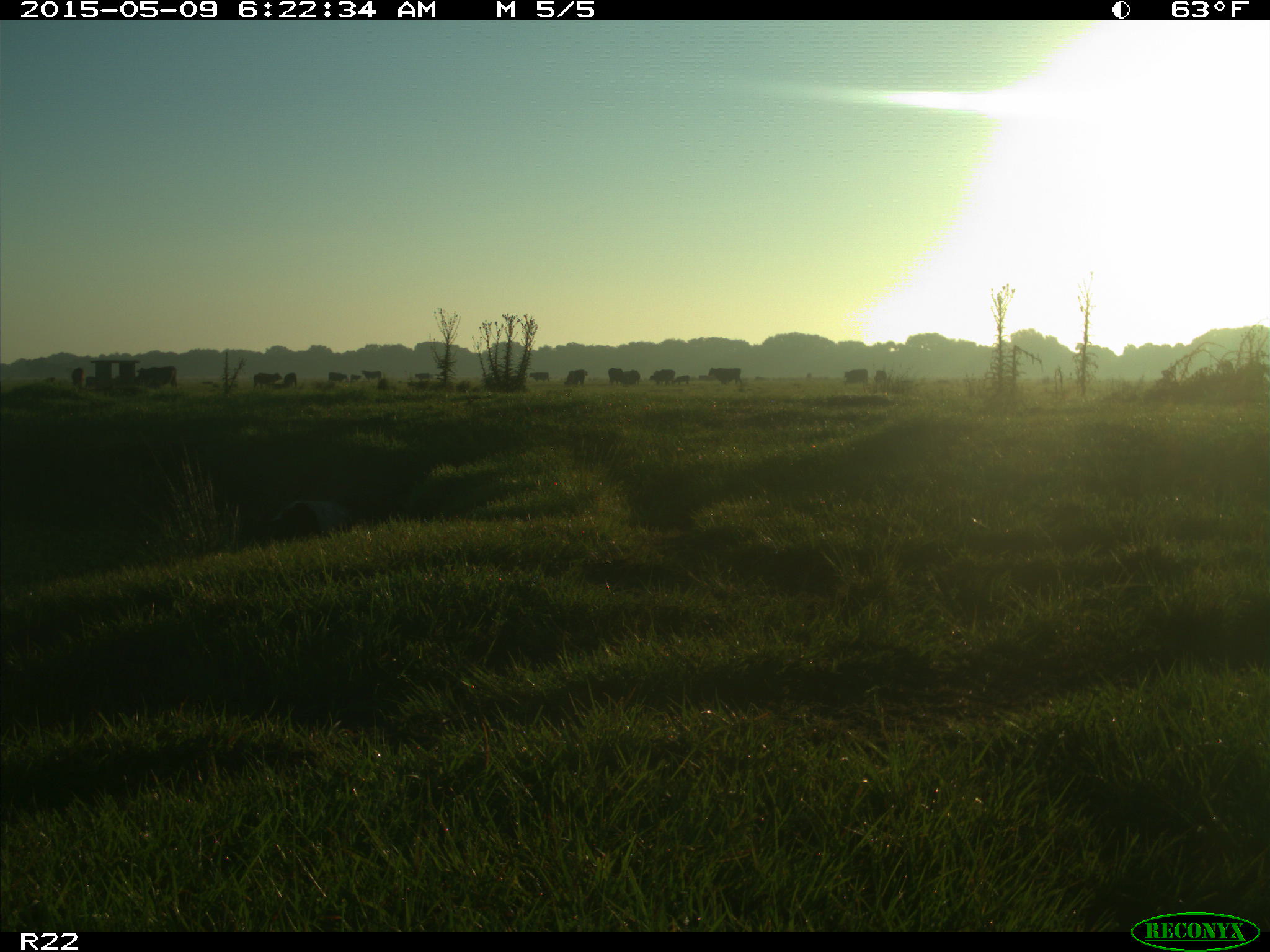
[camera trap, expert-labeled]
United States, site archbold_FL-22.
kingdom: Animalia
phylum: Chordata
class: Mammalia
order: Artiodactyla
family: Bovidae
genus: Bos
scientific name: Bos taurus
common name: domestic cow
Bos taurus (domestic cow).